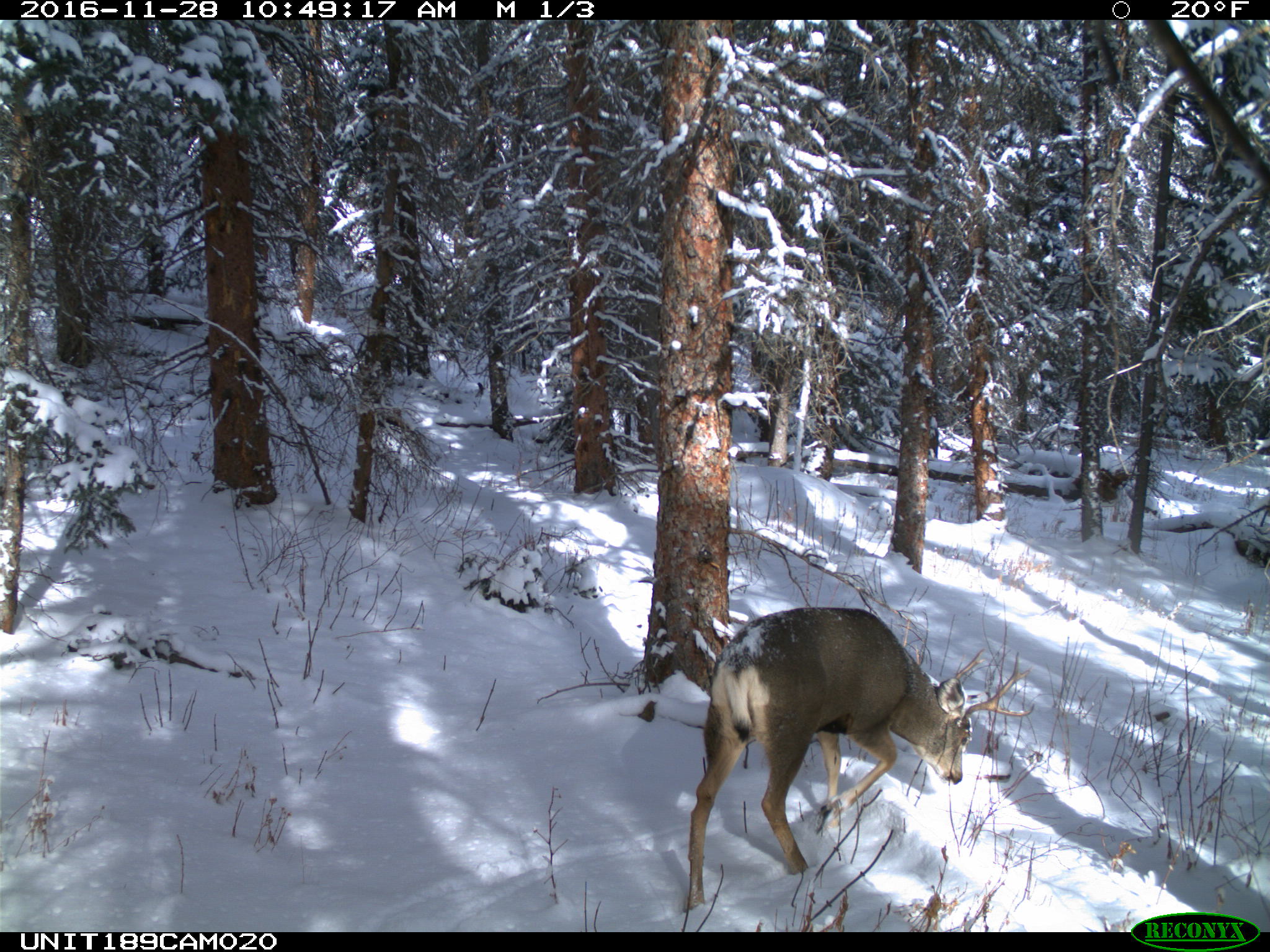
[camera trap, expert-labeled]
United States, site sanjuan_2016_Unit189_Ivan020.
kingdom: Animalia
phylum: Chordata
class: Mammalia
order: Artiodactyla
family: Cervidae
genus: Odocoileus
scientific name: Odocoileus hemionus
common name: mule deer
Odocoileus hemionus (mule deer).